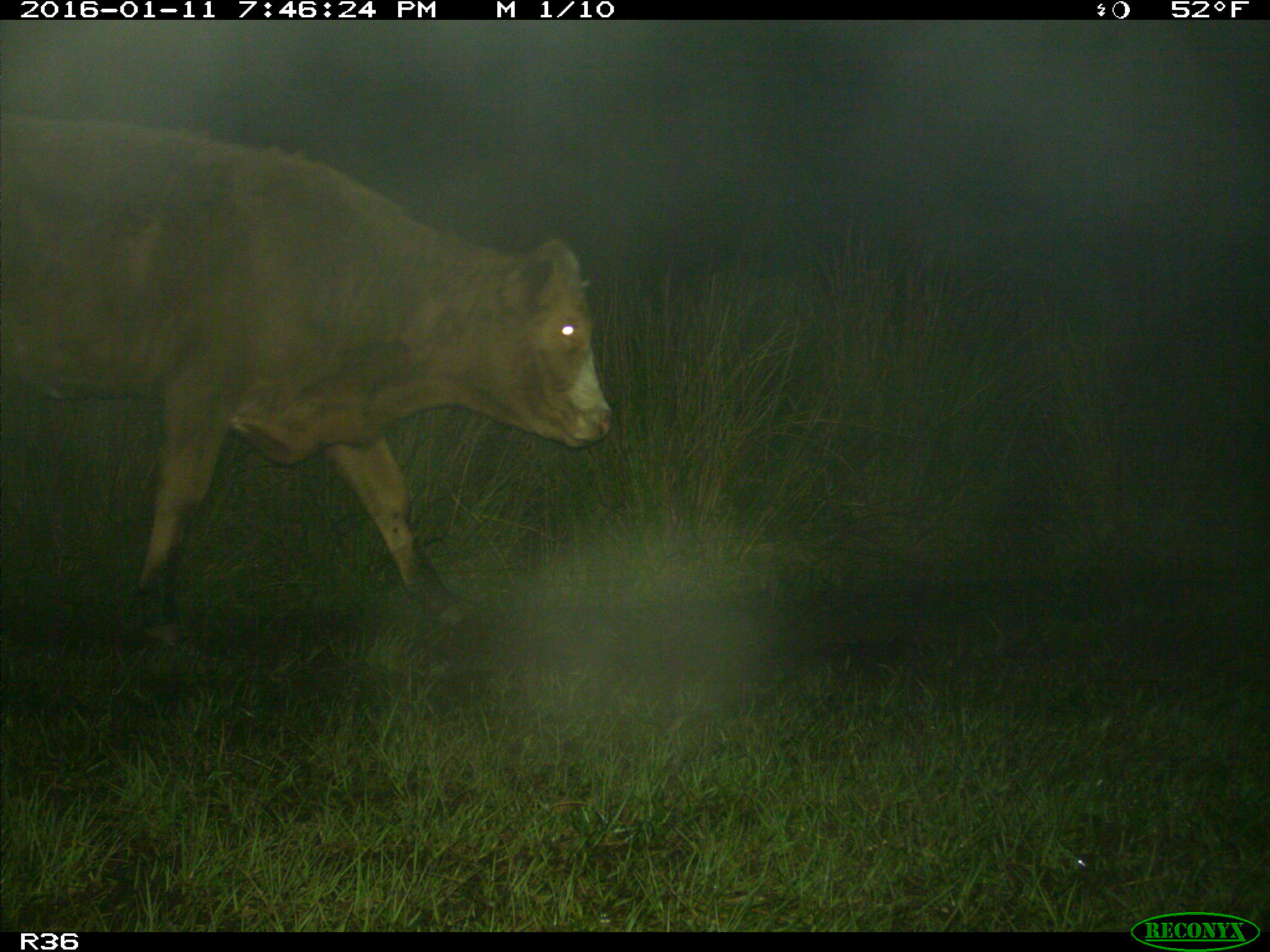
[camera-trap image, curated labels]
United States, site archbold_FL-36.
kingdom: Animalia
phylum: Chordata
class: Mammalia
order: Artiodactyla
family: Bovidae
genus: Bos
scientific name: Bos taurus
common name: domestic cow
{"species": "Bos taurus (domestic cow)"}